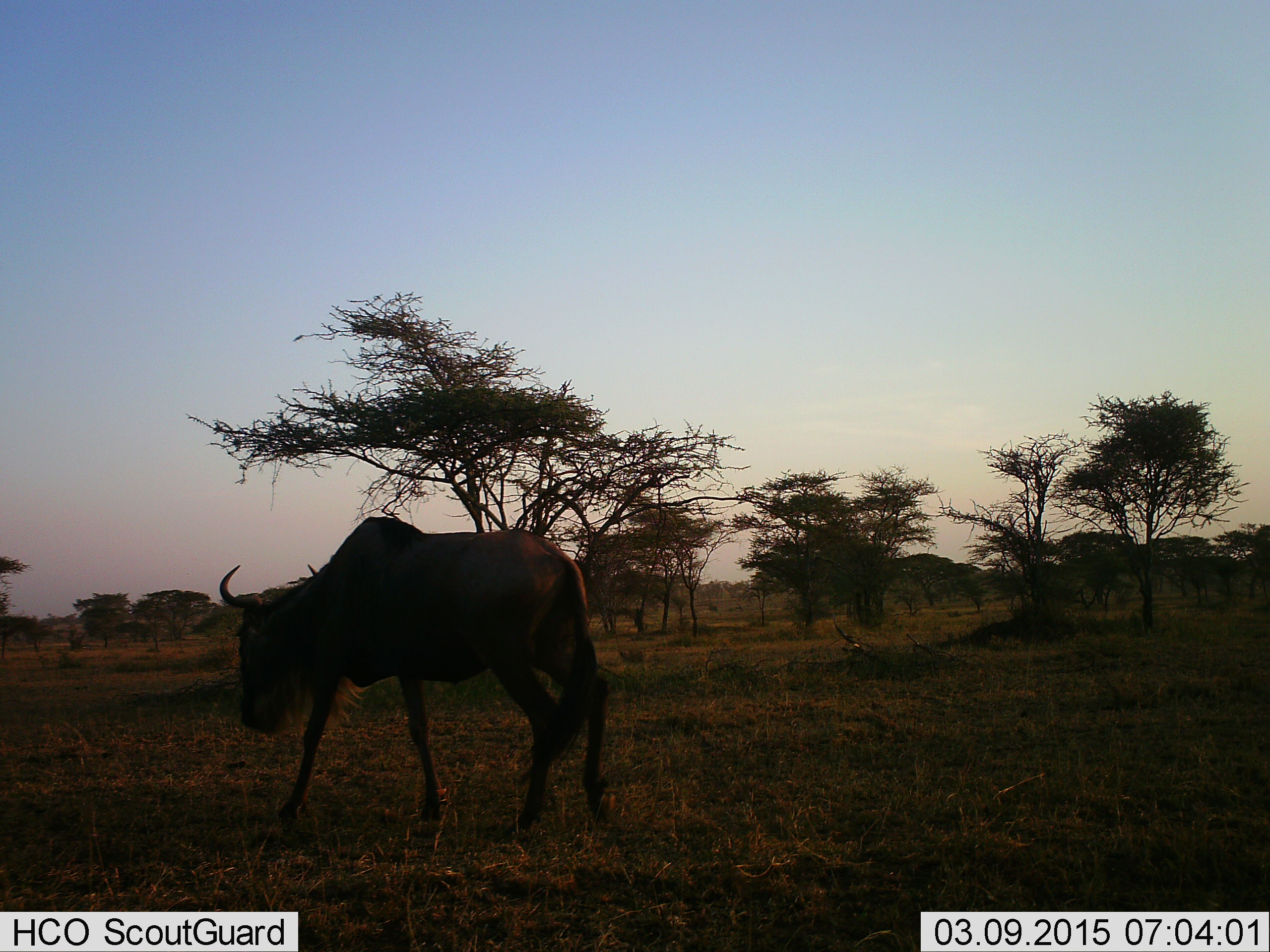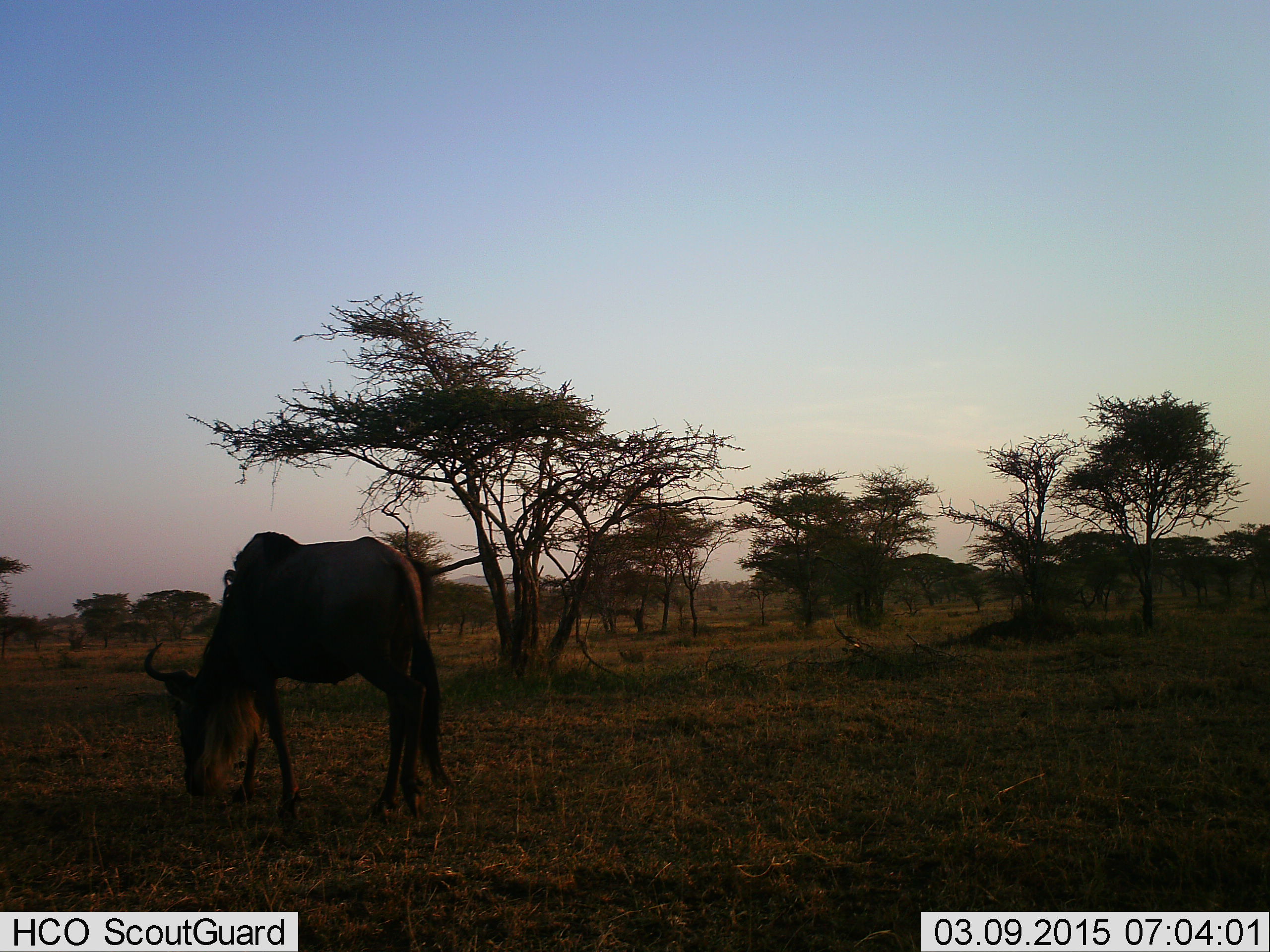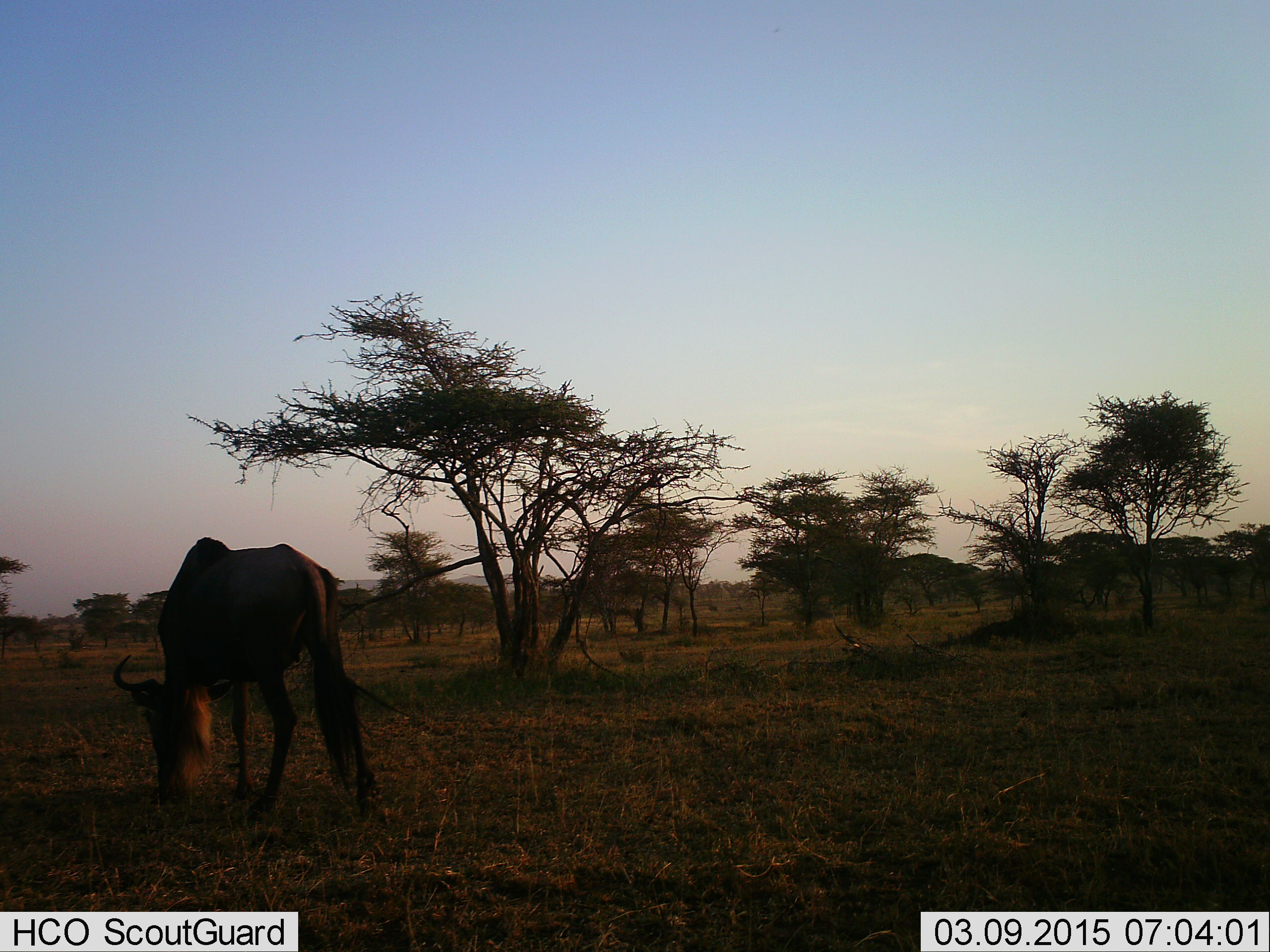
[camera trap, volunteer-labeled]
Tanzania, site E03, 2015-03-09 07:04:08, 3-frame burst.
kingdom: Animalia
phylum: Chordata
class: Mammalia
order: Artiodactyla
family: Bovidae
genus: Connochaetes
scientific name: Connochaetes taurinus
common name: blue wildebeest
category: wildebeest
Wildebeest (blue wildebeest) (Connochaetes taurinus), count 1. Behavior (volunteer vote fractions): standing 0%, resting 0%, moving 60%, interacting 0%. Young present (vote fraction): 0%. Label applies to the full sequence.